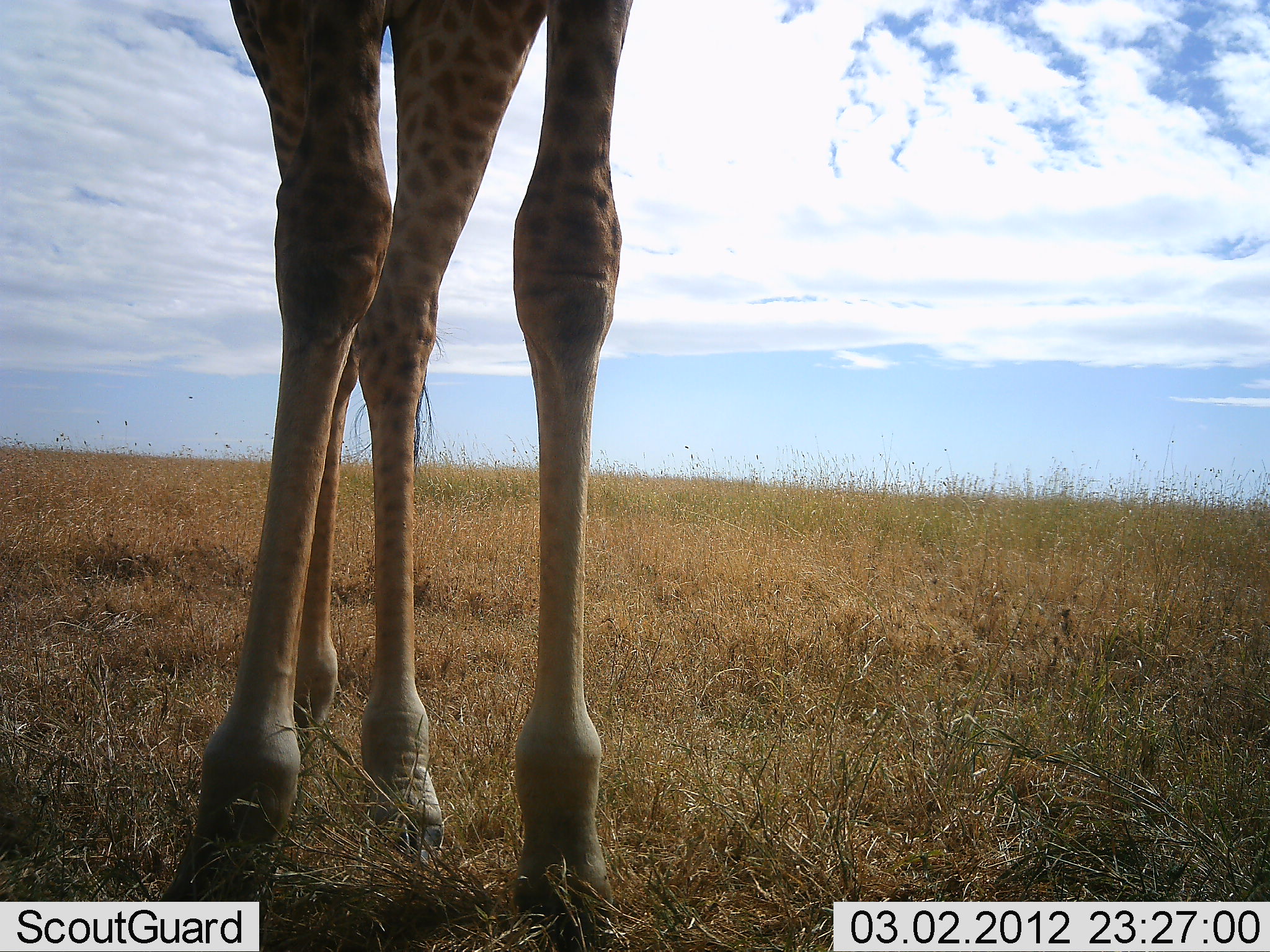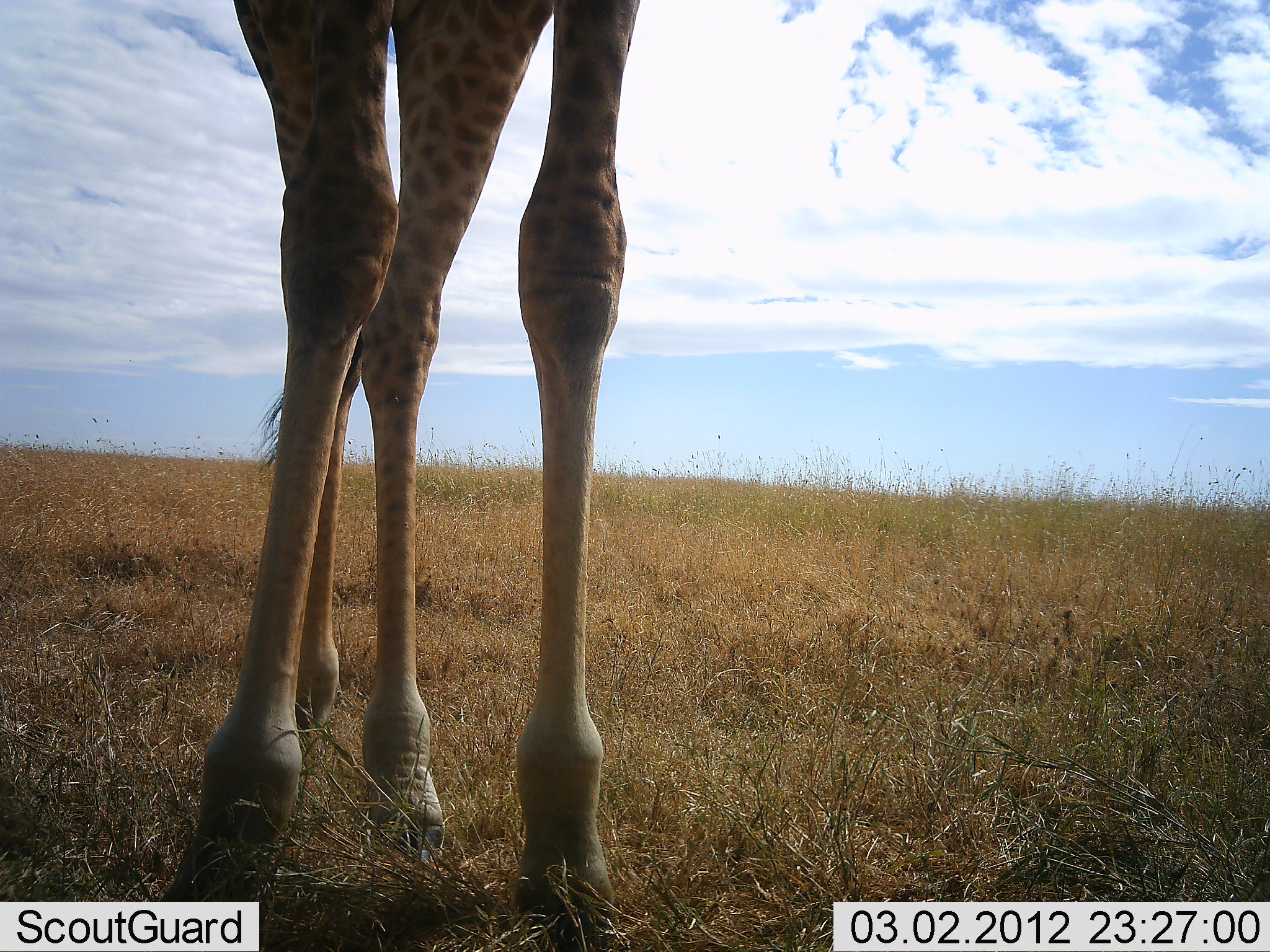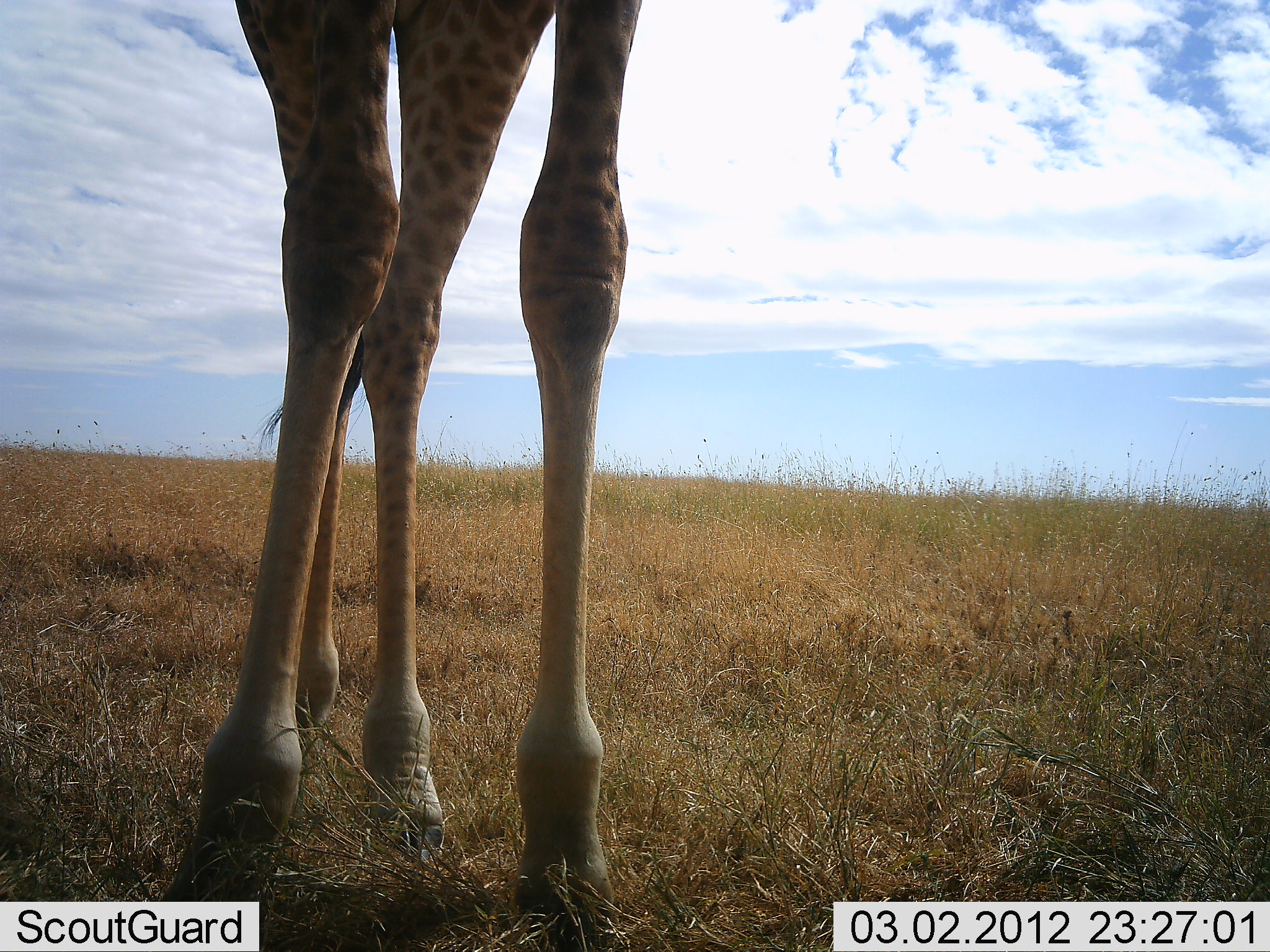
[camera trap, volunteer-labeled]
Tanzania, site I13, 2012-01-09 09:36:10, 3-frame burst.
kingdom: Animalia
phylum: Chordata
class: Mammalia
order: Artiodactyla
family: Giraffidae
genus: Giraffa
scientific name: Giraffa camelopardalis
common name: giraffe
Giraffe (Giraffa camelopardalis), count 1. Behavior (volunteer vote fractions): standing 89%, resting 0%, moving 0%, interacting 0%. Young present (vote fraction): 0%. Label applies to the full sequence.